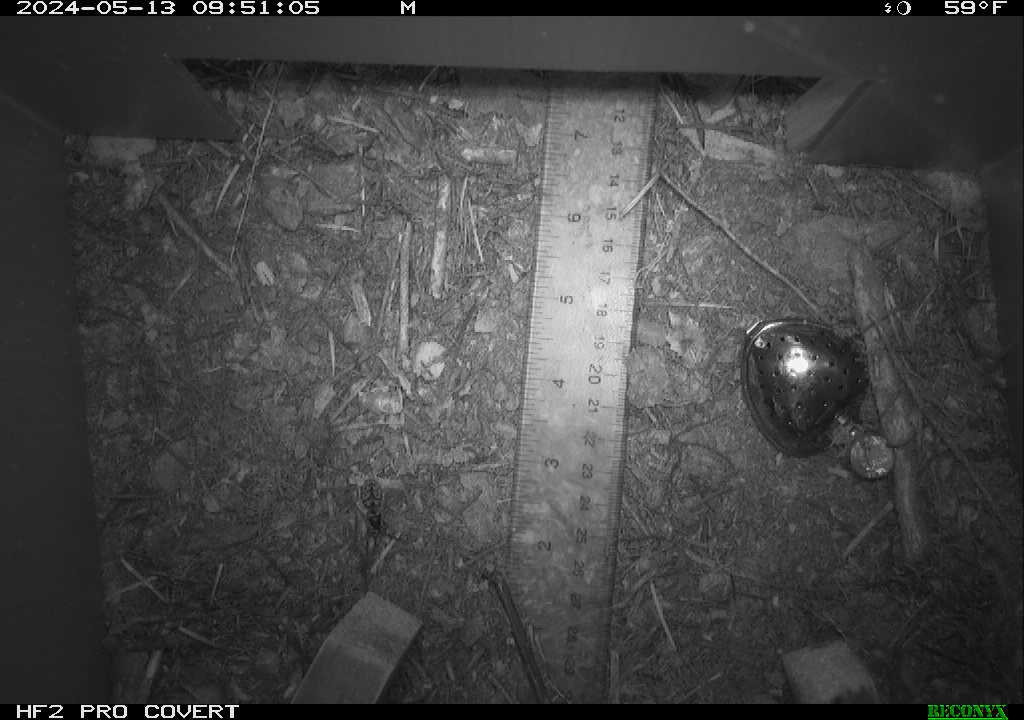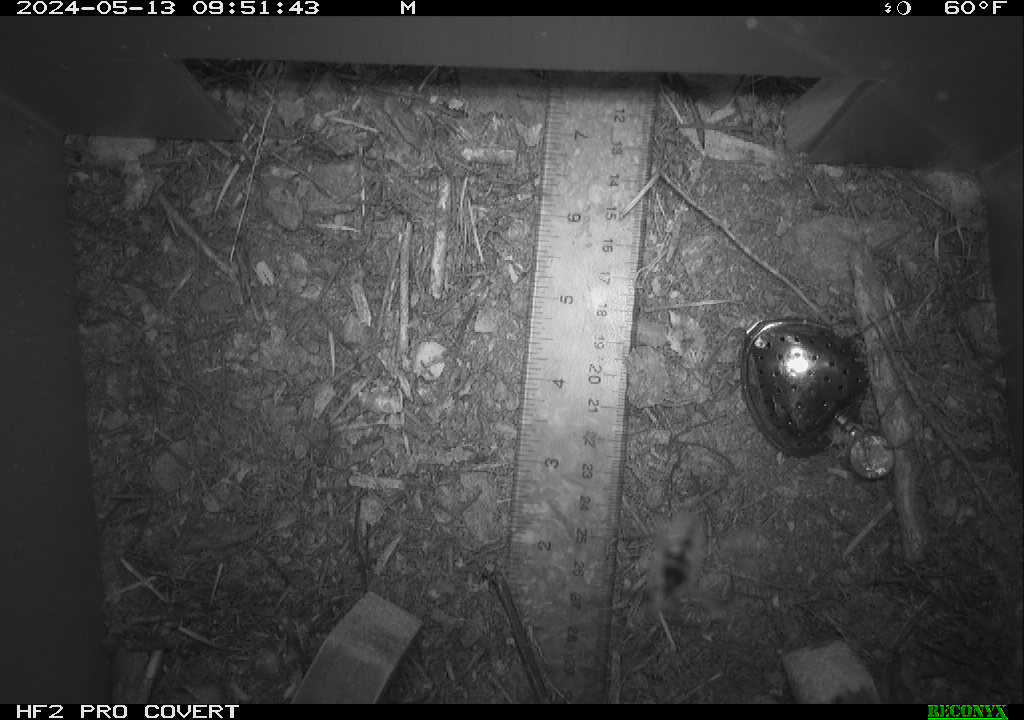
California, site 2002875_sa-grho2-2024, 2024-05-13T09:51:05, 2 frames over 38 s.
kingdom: Animalia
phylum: Arthropoda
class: Insecta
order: Hymenoptera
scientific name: Hymenoptera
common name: ants, bees, wasps, and sawflies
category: hymenoptera order